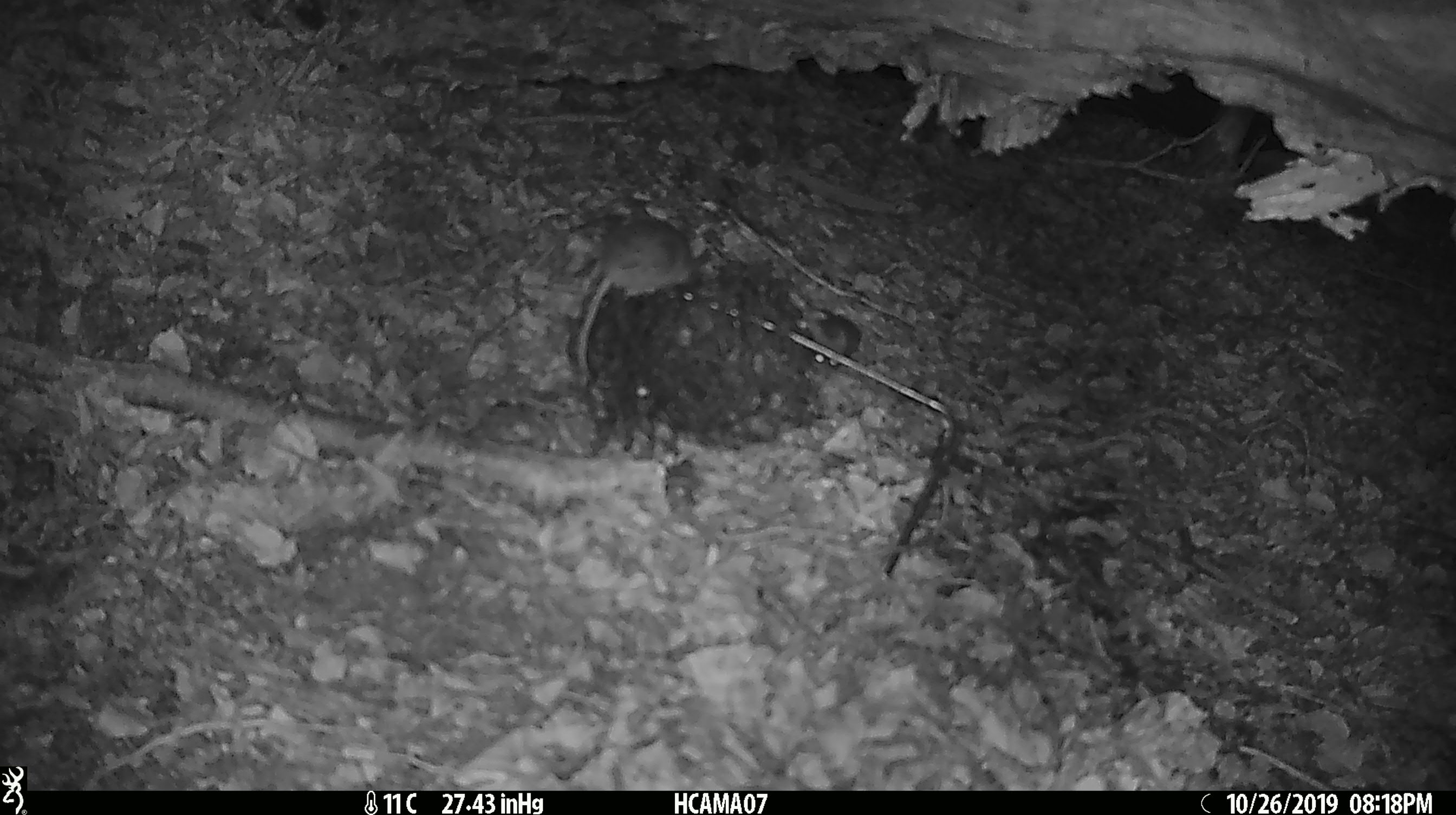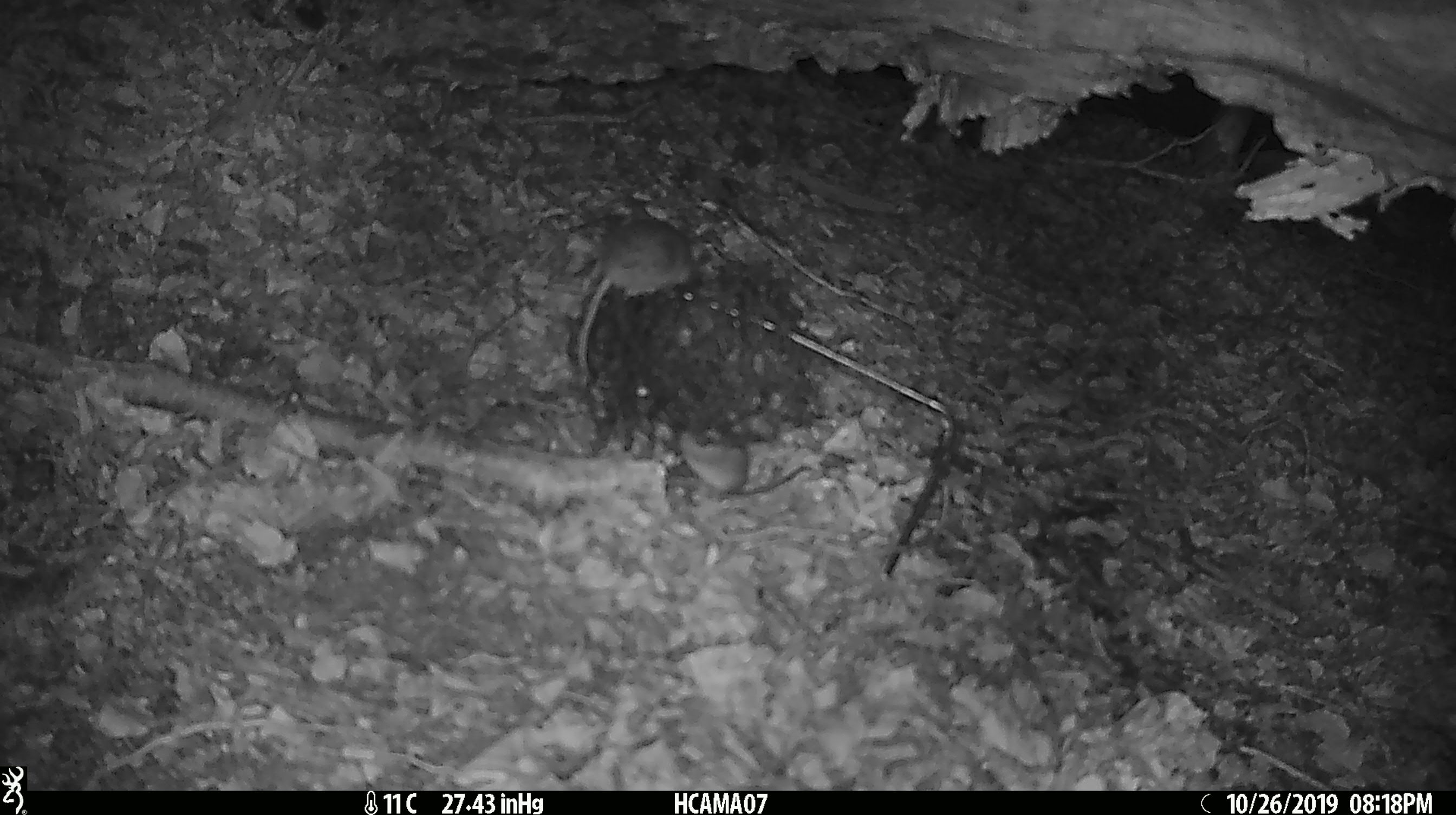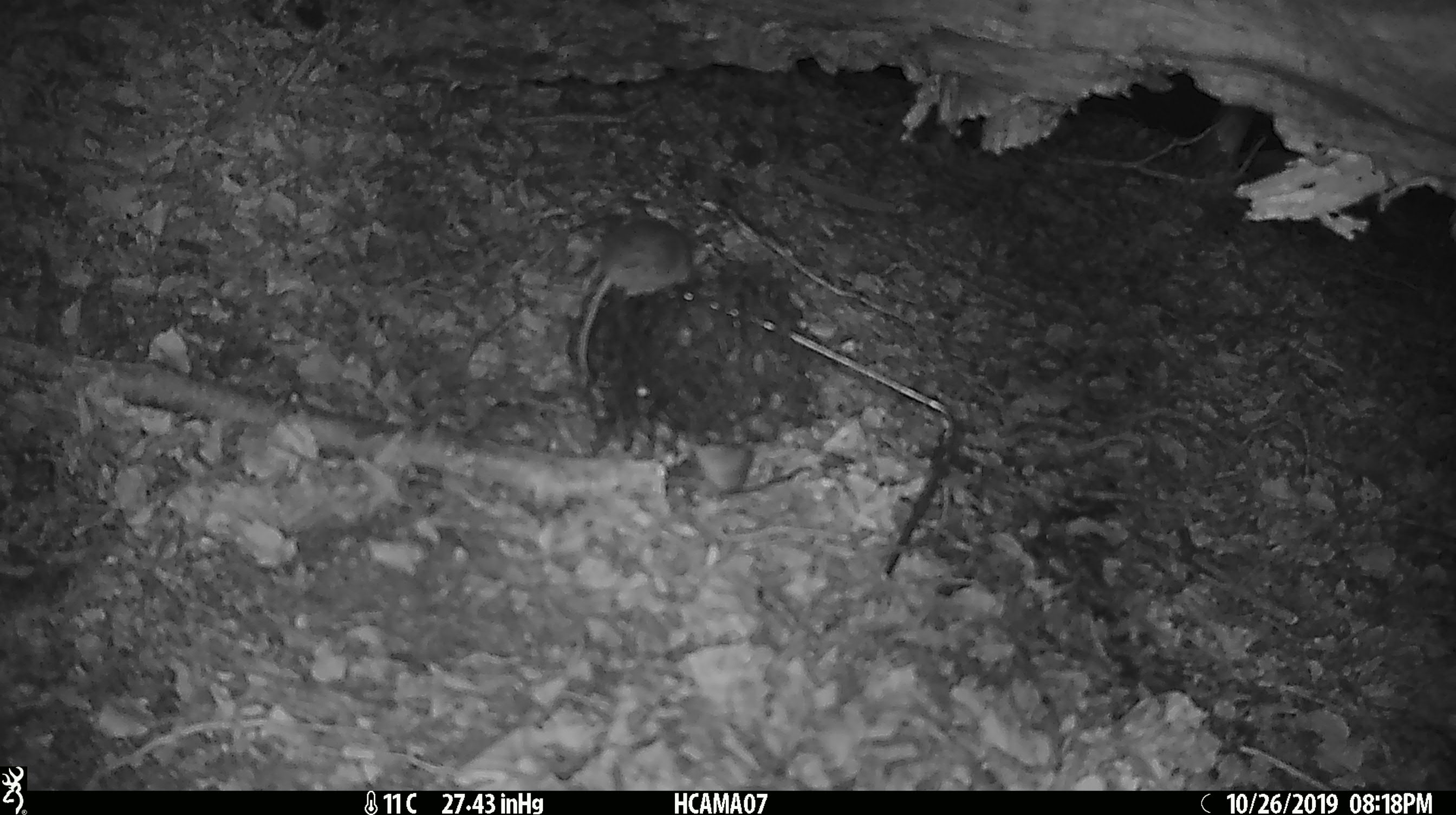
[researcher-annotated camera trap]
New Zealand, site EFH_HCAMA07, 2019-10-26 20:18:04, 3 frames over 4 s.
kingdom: Animalia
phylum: Chordata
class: Mammalia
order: Rodentia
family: Muridae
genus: Mus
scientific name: Mus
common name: mouse